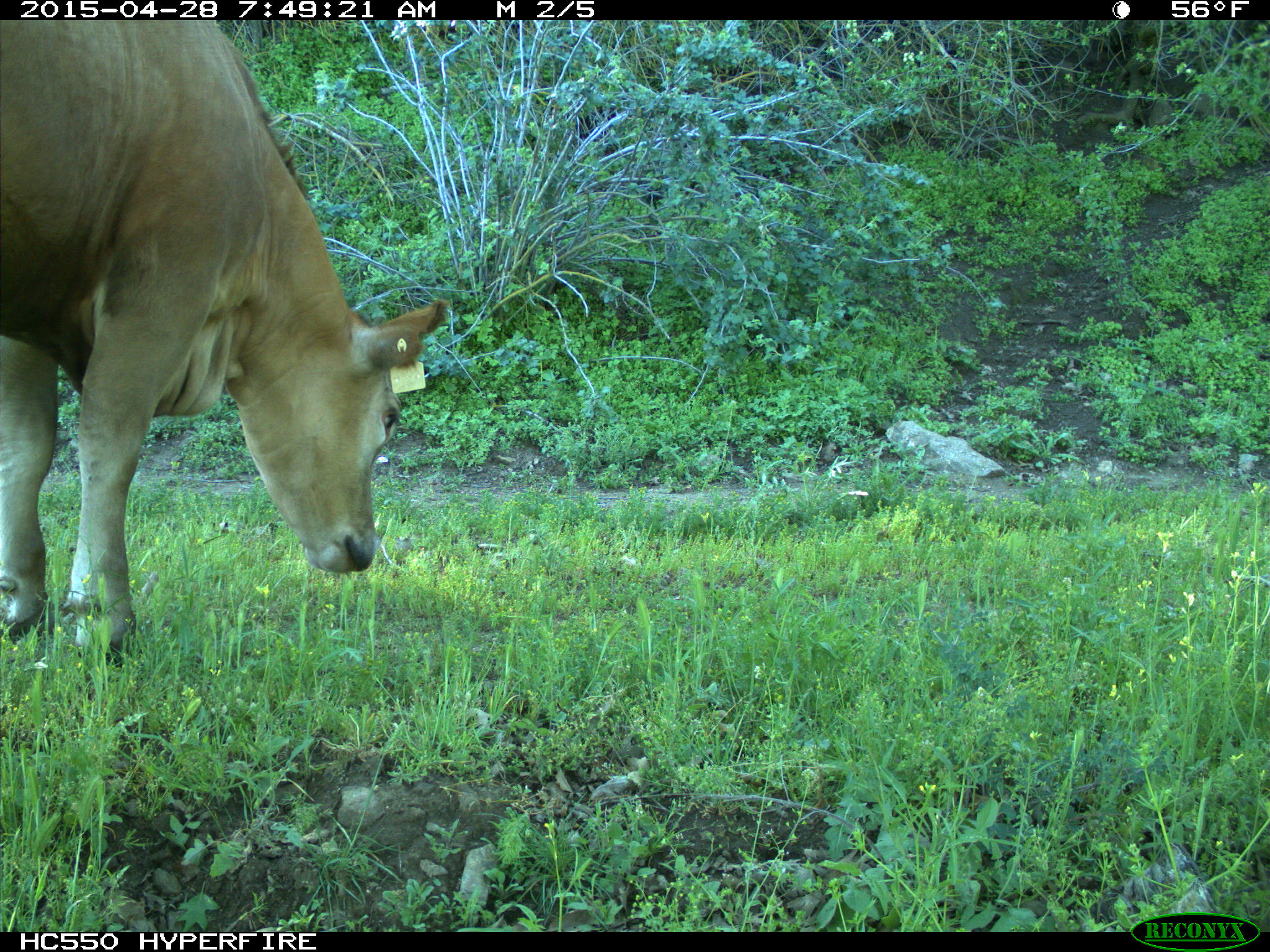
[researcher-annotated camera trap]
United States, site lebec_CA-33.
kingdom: Animalia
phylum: Chordata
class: Mammalia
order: Artiodactyla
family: Bovidae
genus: Bos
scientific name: Bos taurus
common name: domestic cow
Bos taurus (domestic cow).